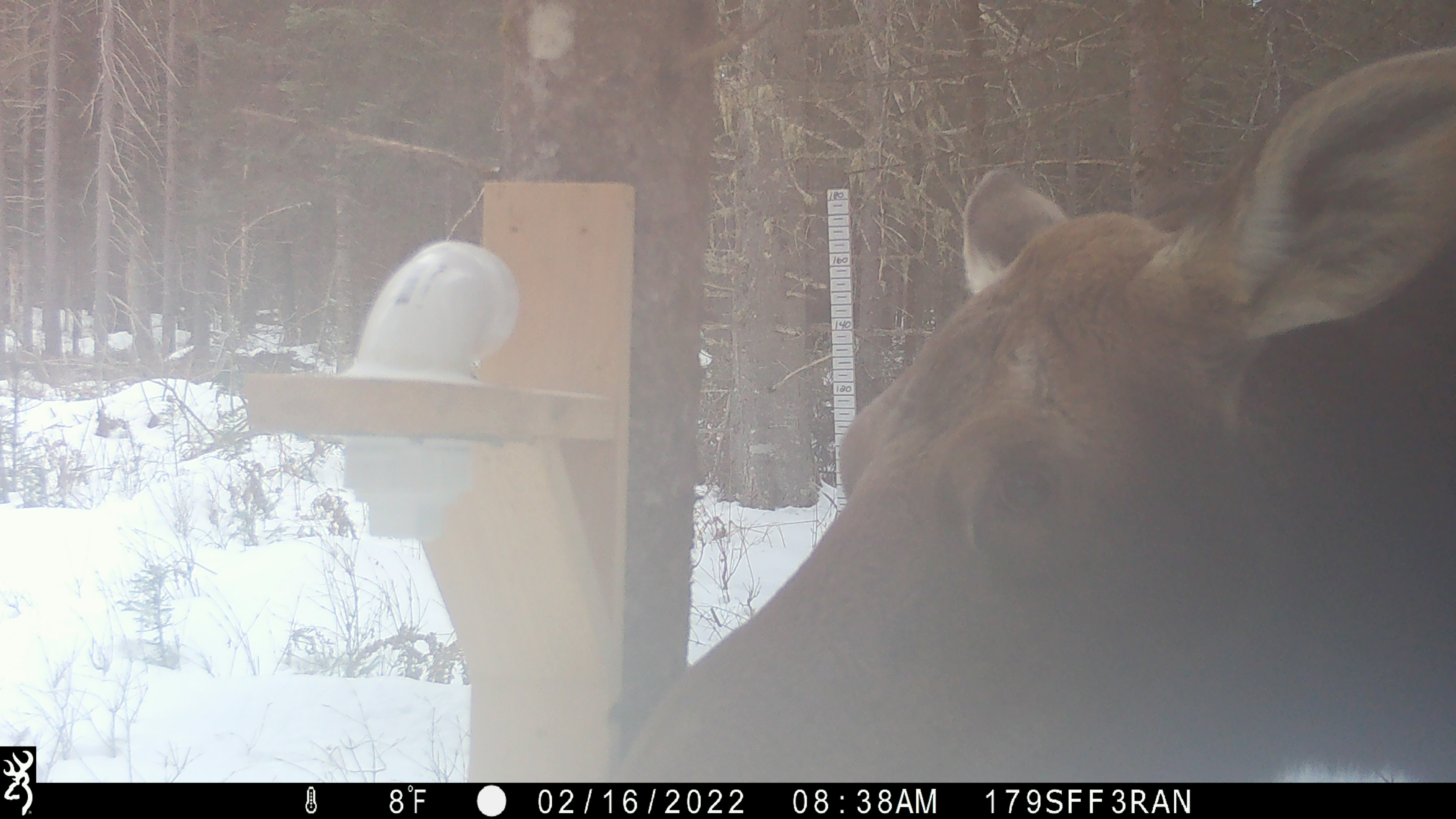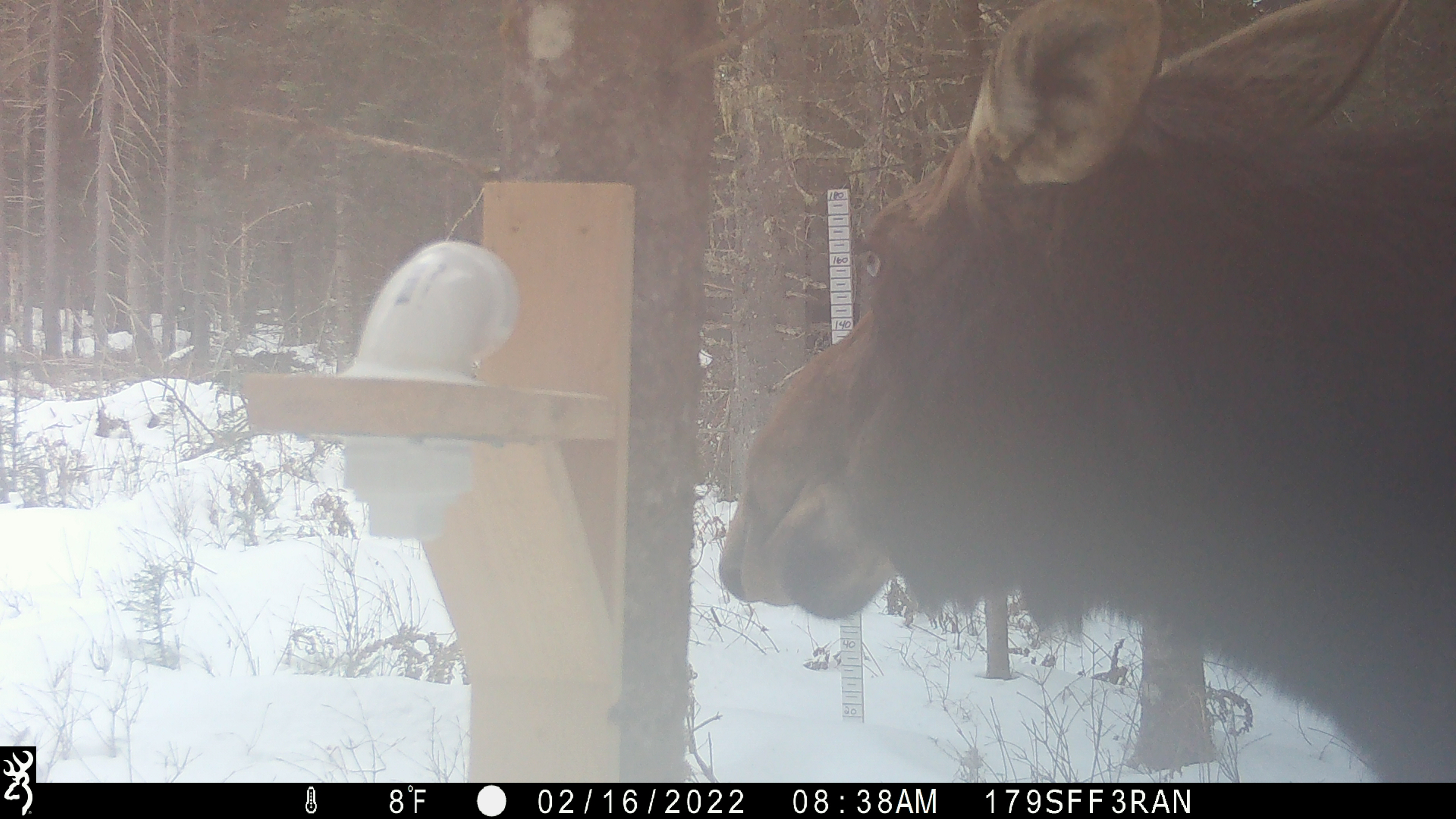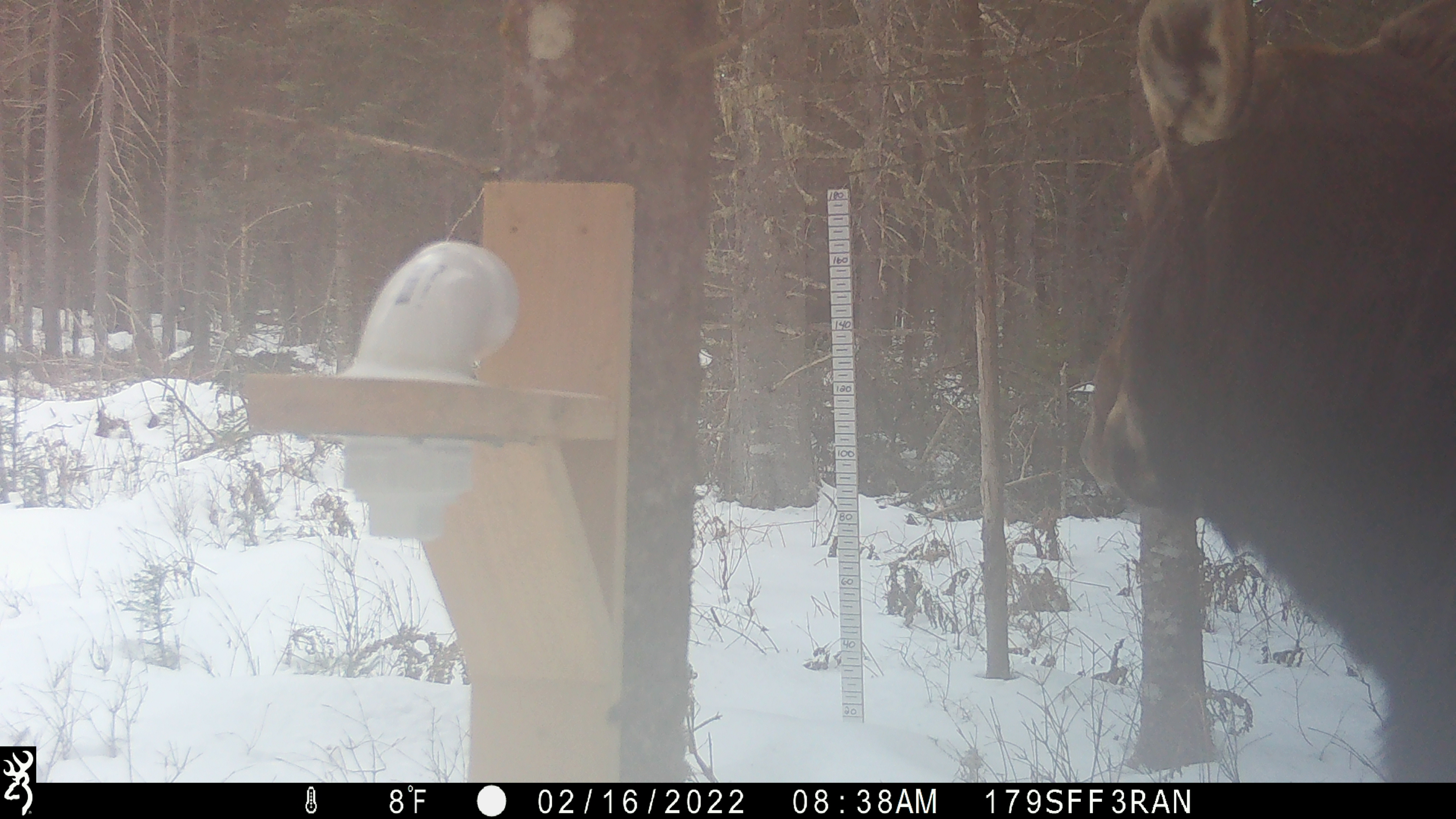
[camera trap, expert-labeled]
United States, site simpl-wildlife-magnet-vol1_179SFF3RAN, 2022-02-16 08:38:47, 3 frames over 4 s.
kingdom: Animalia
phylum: Chordata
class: Mammalia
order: Artiodactyla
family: Cervidae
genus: Alces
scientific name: Alces alces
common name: moose